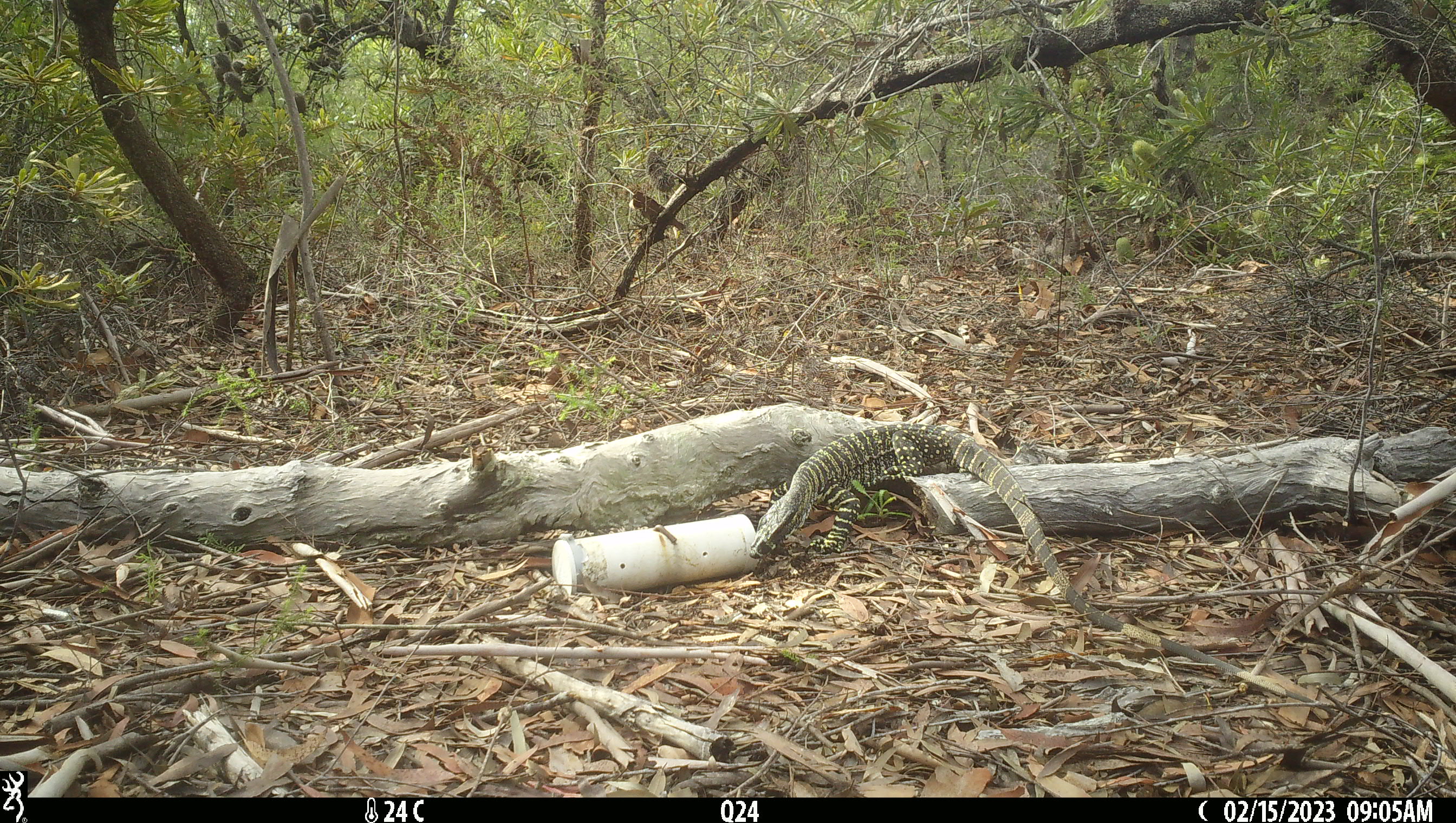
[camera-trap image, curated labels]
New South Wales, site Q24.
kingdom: Animalia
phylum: Chordata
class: Reptilia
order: Squamata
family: Varanidae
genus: Varanus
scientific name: Varanus varius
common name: lace monitor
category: goanna